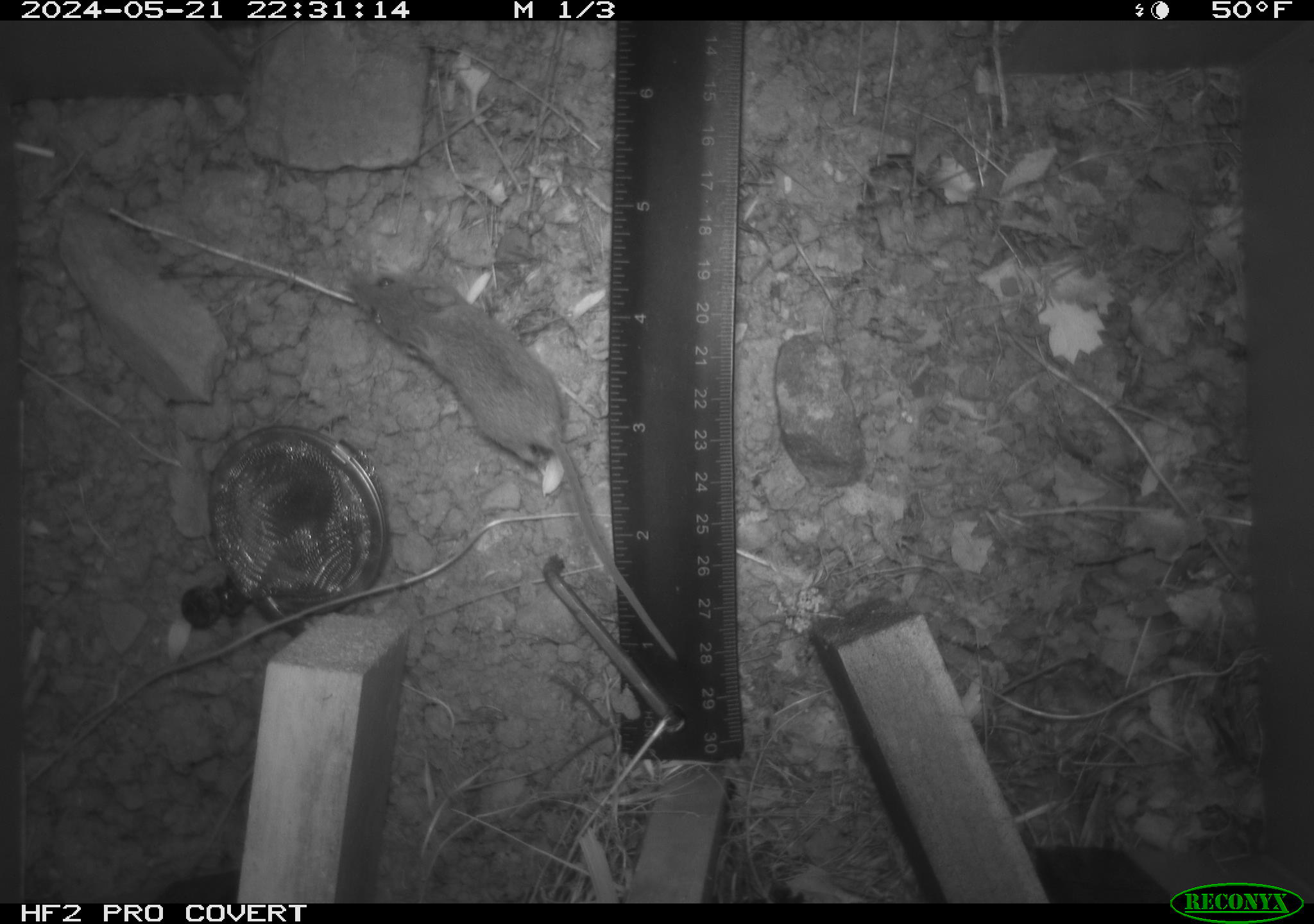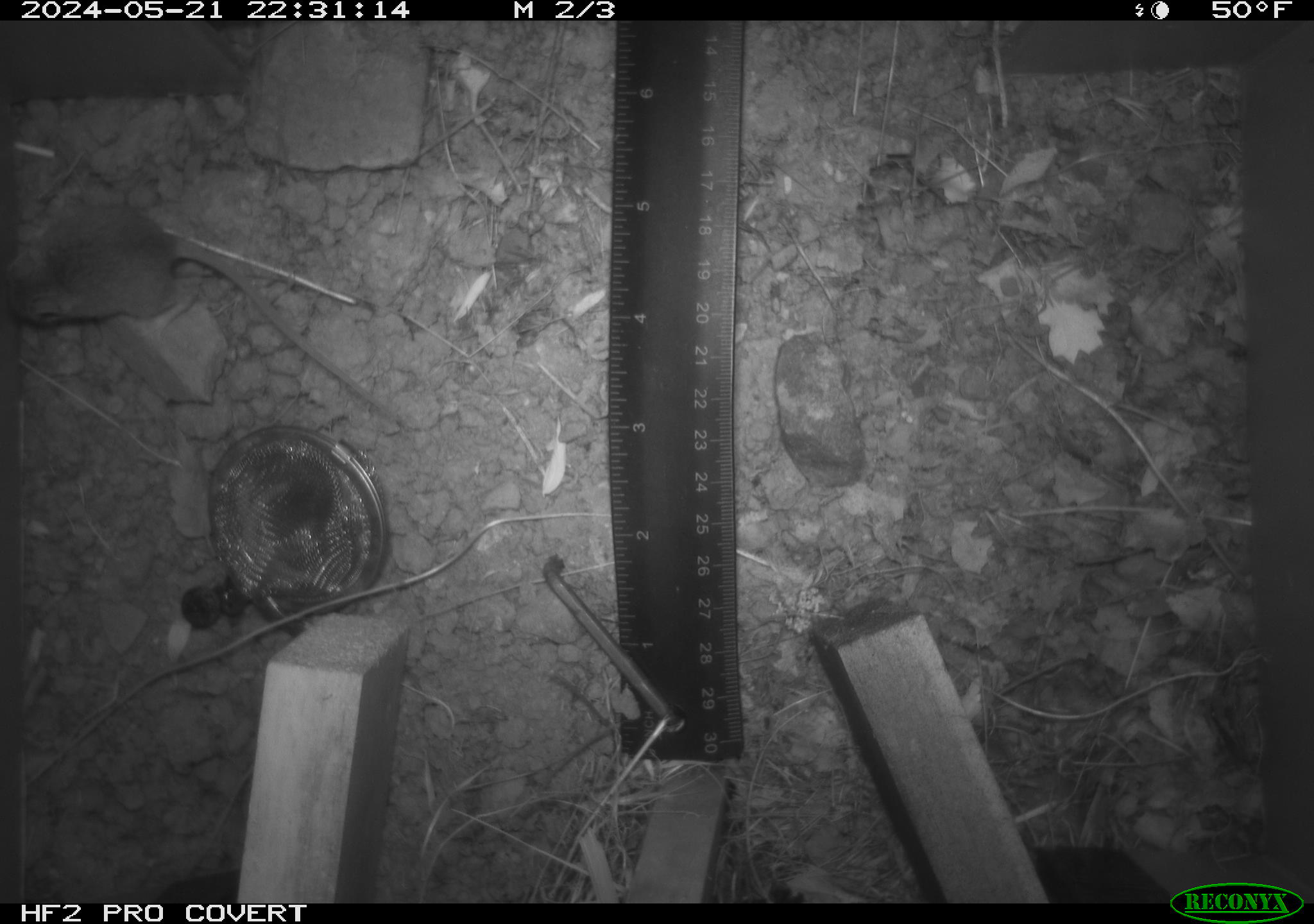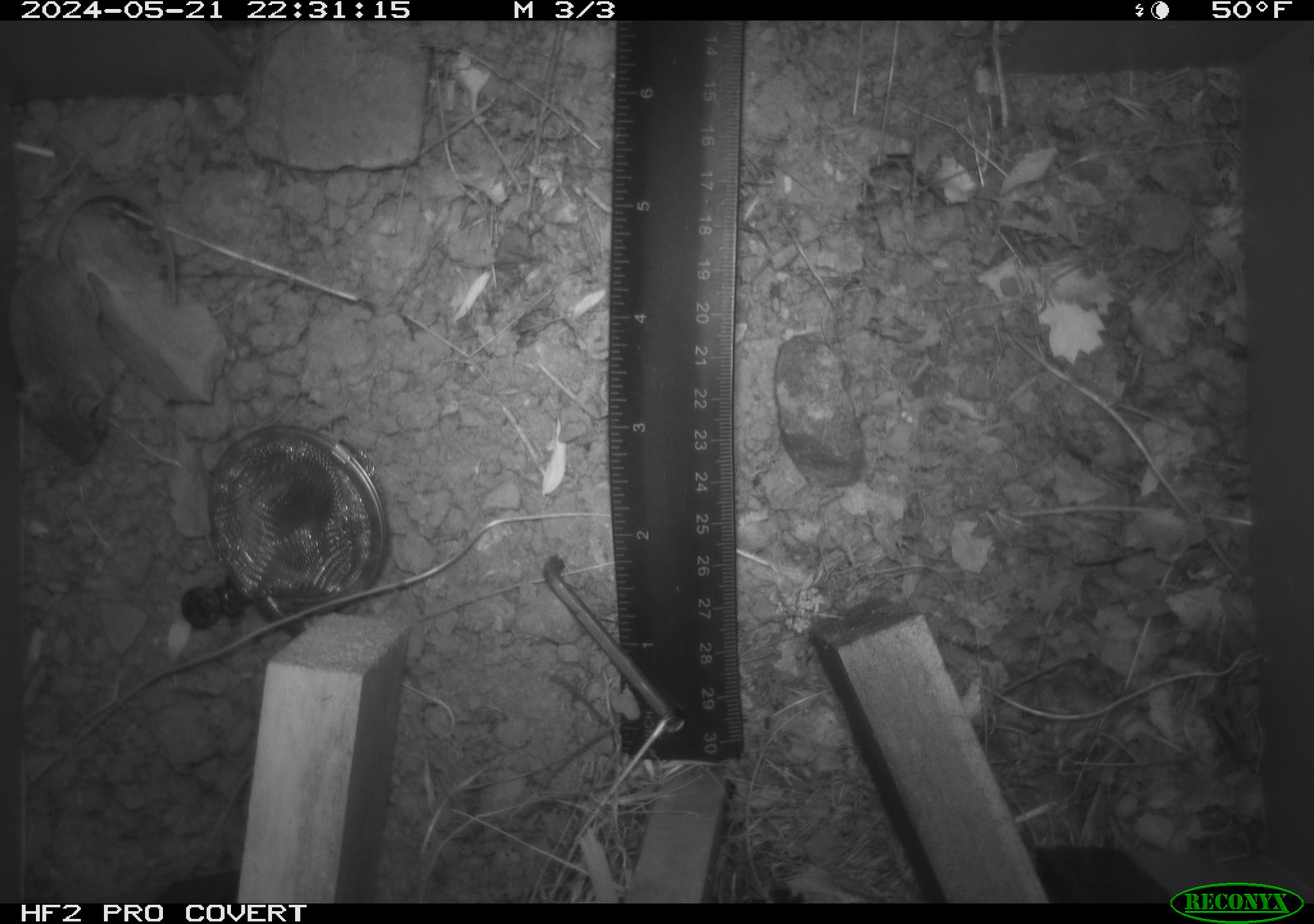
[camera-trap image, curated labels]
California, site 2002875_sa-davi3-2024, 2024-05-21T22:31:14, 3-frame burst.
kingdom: Animalia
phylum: Chordata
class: Mammalia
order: Rodentia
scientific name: Rodentia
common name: mouse species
Mouse species (Rodentia).